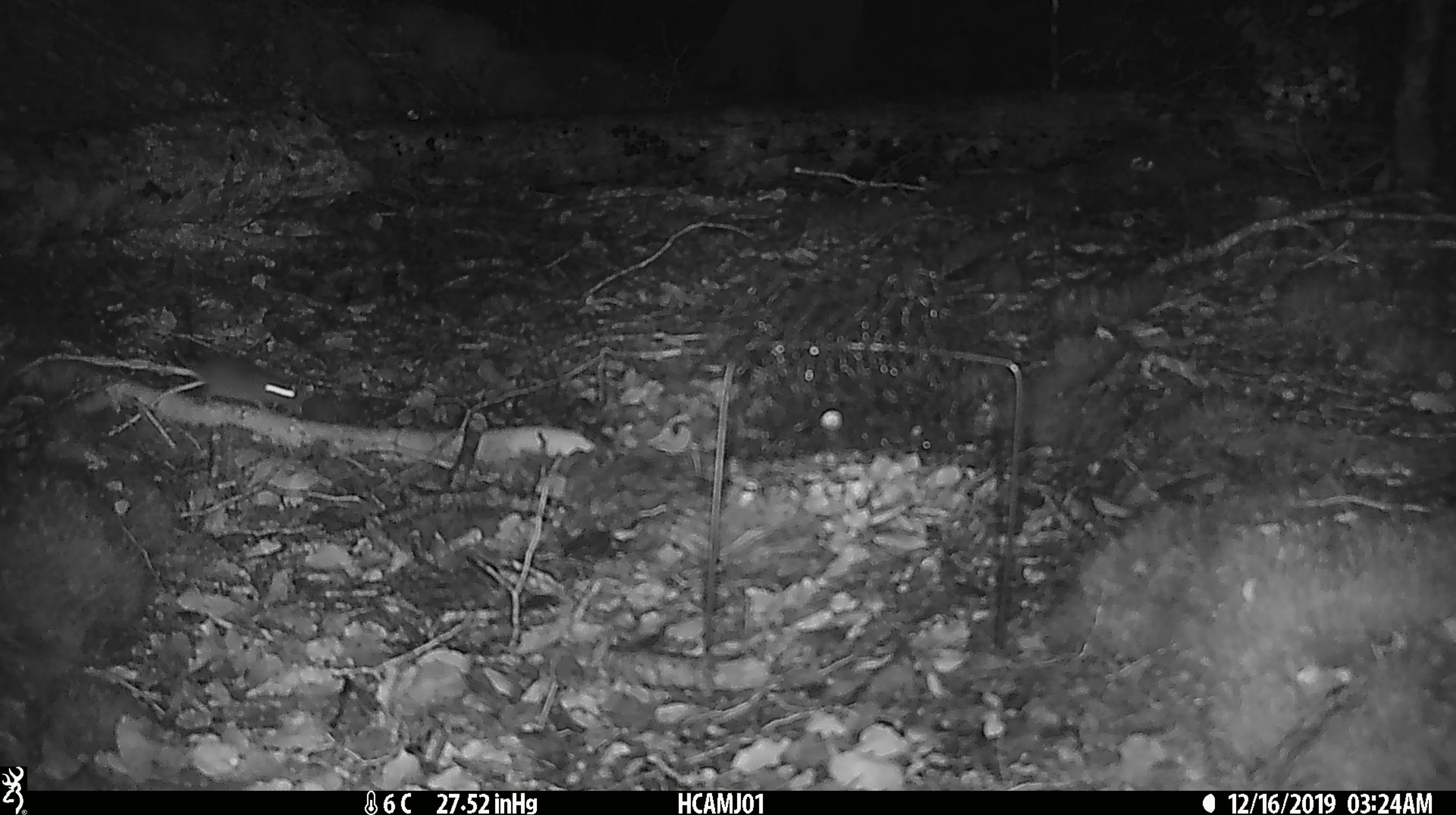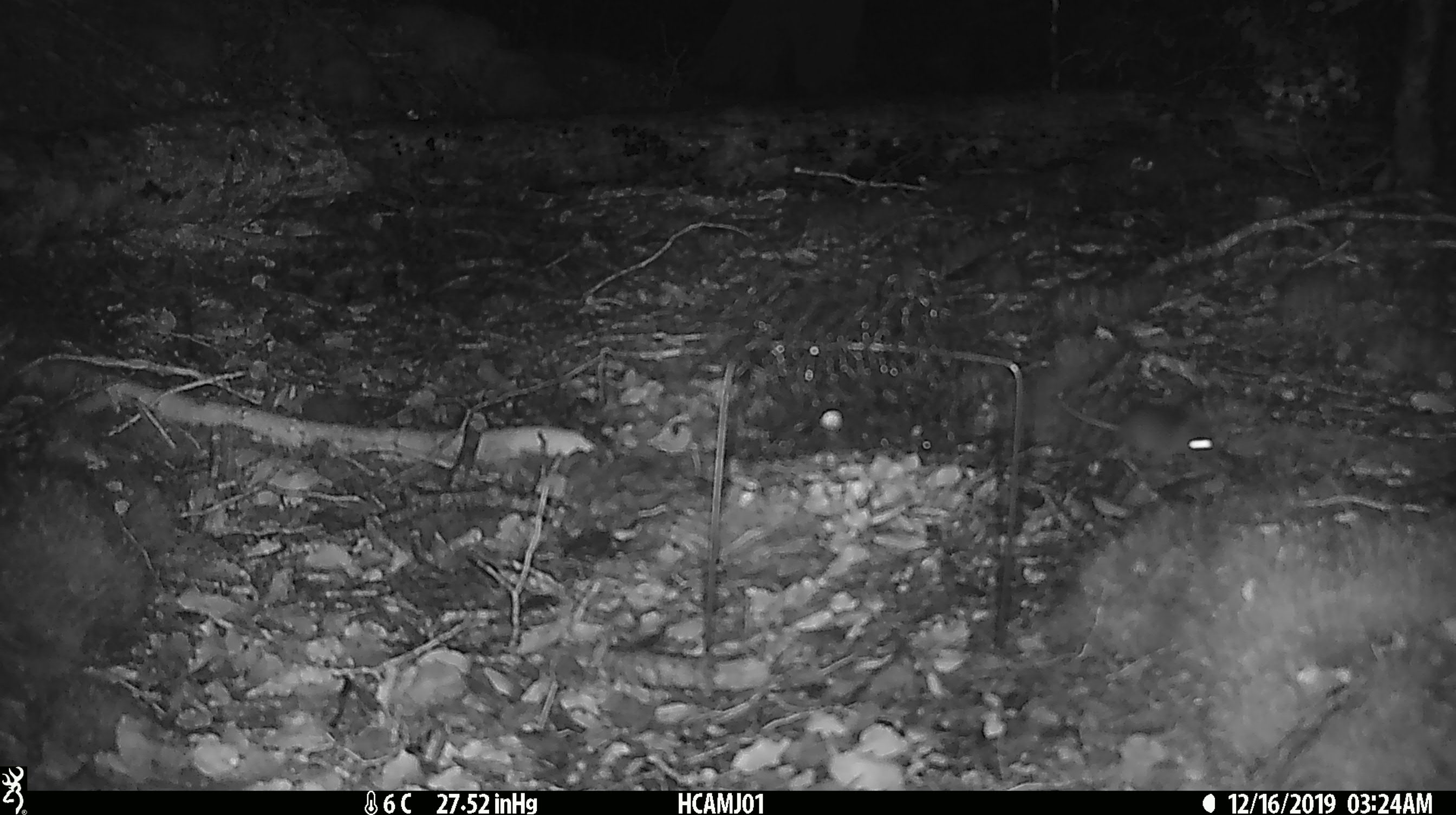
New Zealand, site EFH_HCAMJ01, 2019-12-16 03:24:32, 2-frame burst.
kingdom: Animalia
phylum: Chordata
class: Mammalia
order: Rodentia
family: Muridae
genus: Mus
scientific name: Mus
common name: mouse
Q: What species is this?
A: Mouse (Mus).